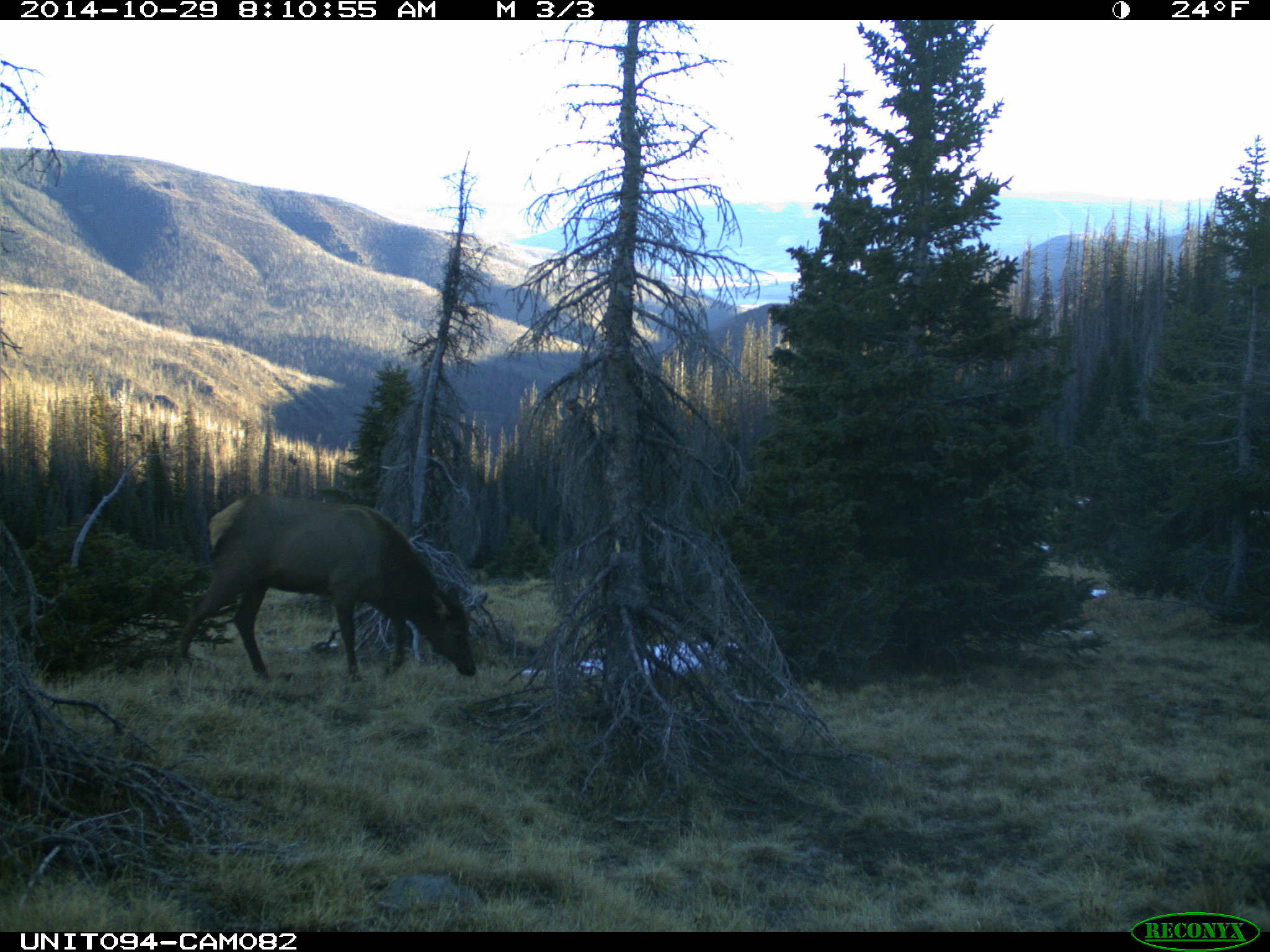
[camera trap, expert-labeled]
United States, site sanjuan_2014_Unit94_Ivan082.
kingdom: Animalia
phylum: Chordata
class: Mammalia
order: Artiodactyla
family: Cervidae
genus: Cervus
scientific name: Cervus elaphus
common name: red deer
Cervus elaphus (red deer).